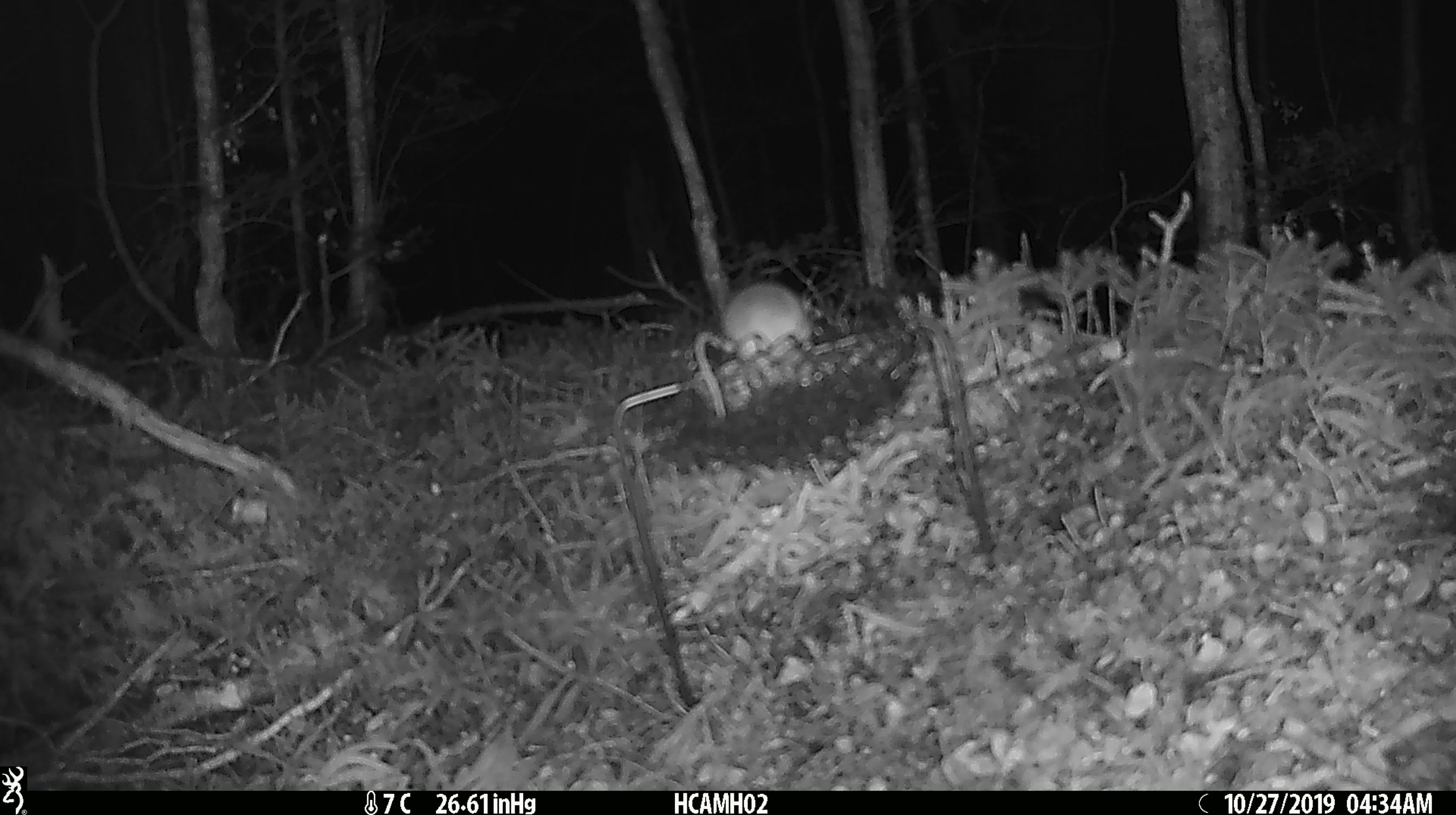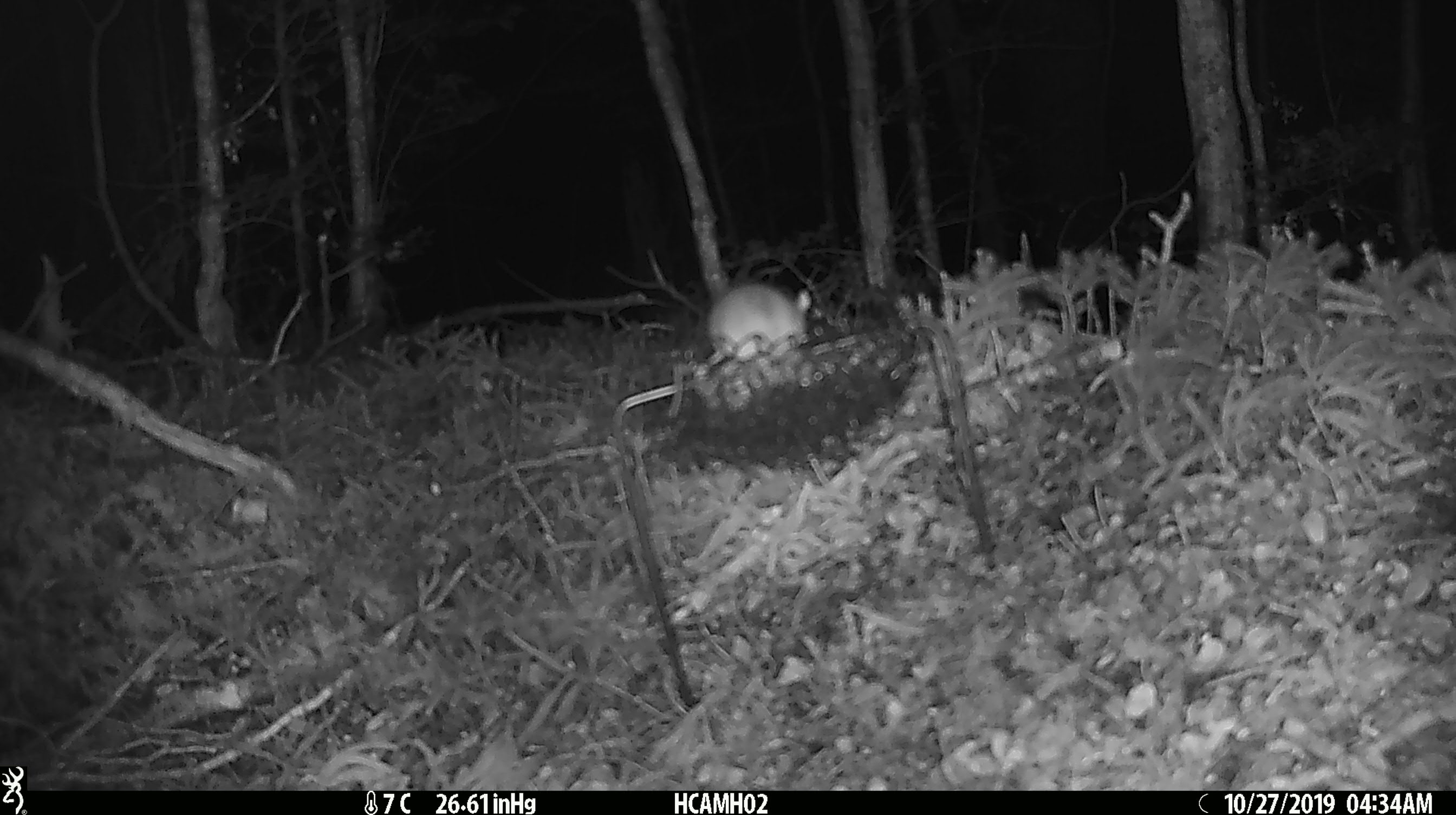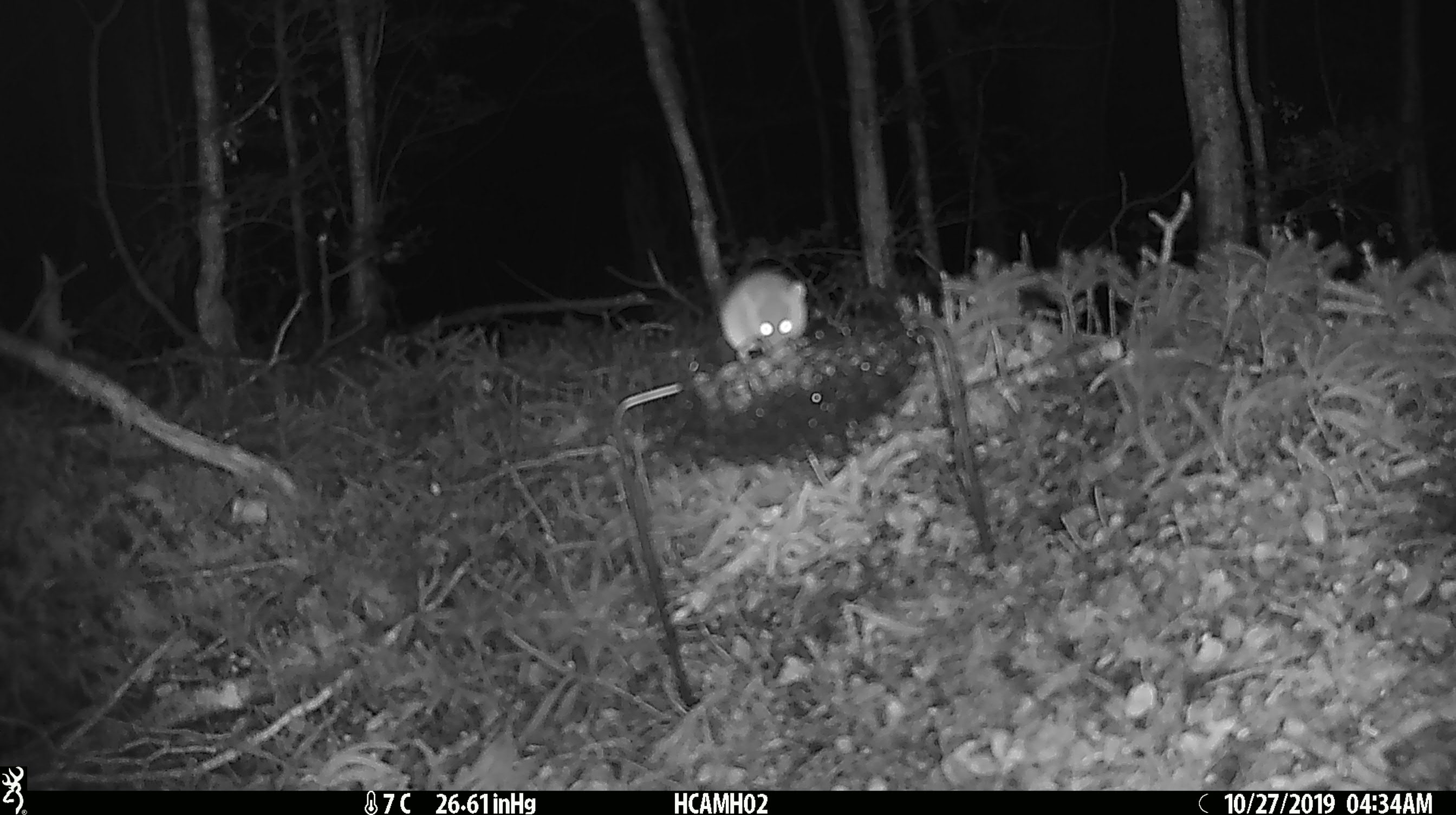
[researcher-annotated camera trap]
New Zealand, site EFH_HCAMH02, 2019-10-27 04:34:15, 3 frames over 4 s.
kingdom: Animalia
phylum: Chordata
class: Mammalia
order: Rodentia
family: Muridae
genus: Mus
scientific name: Mus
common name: mouse